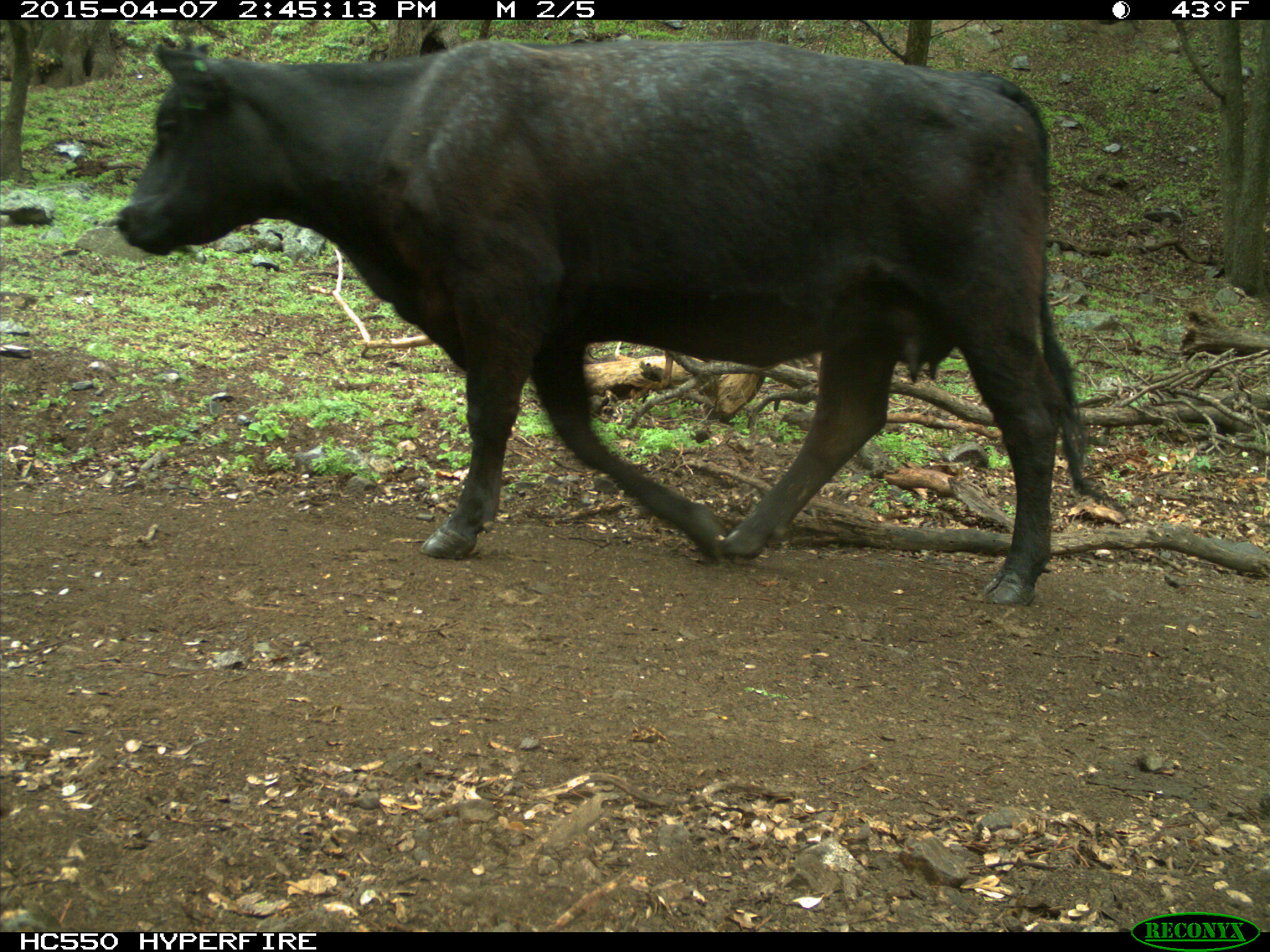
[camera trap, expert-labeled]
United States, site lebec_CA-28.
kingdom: Animalia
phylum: Chordata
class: Mammalia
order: Artiodactyla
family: Bovidae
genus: Bos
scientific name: Bos taurus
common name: domestic cow